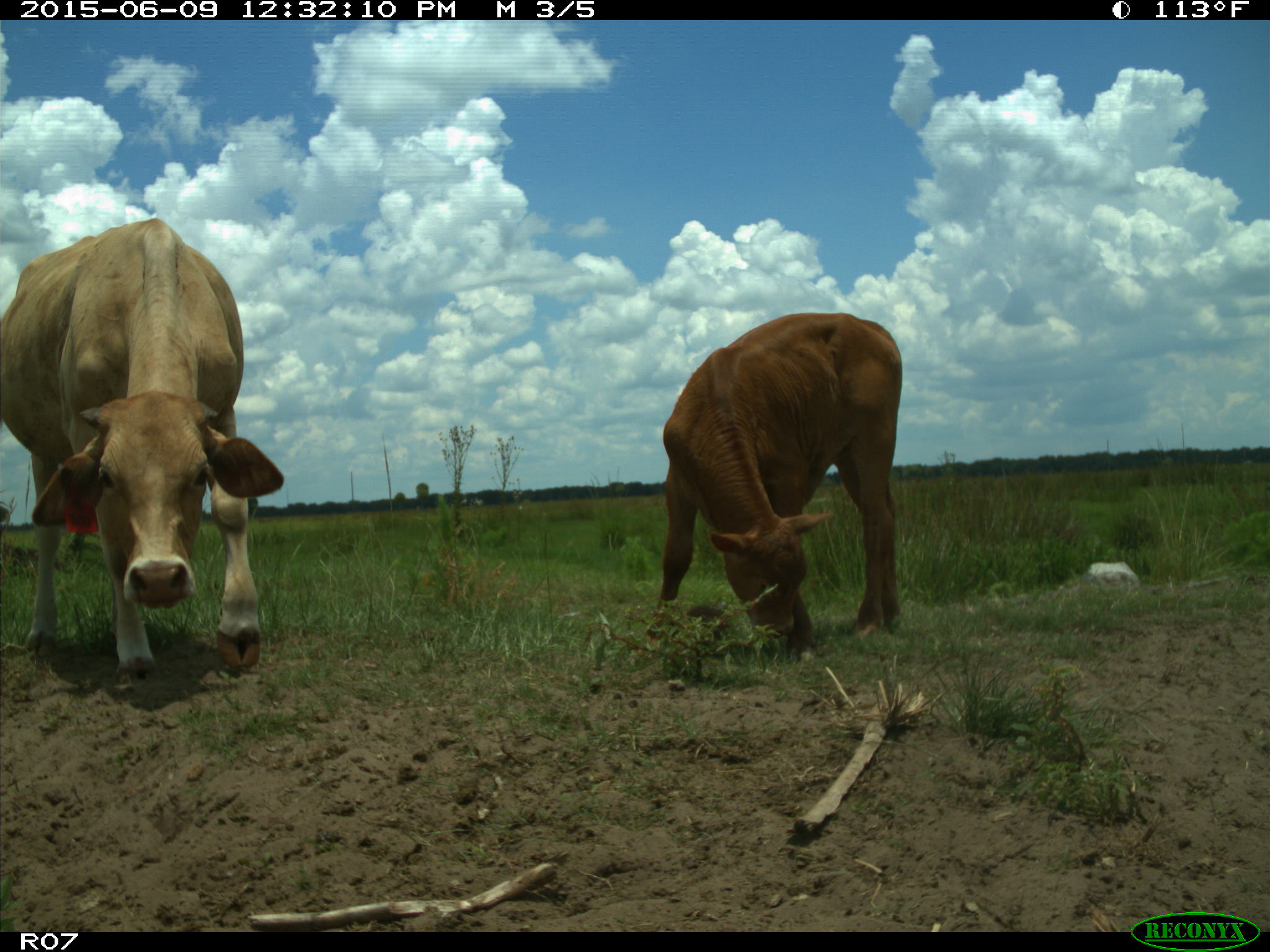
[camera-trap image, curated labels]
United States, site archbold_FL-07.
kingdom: Animalia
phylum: Chordata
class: Mammalia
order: Artiodactyla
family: Bovidae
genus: Bos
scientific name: Bos taurus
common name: domestic cow